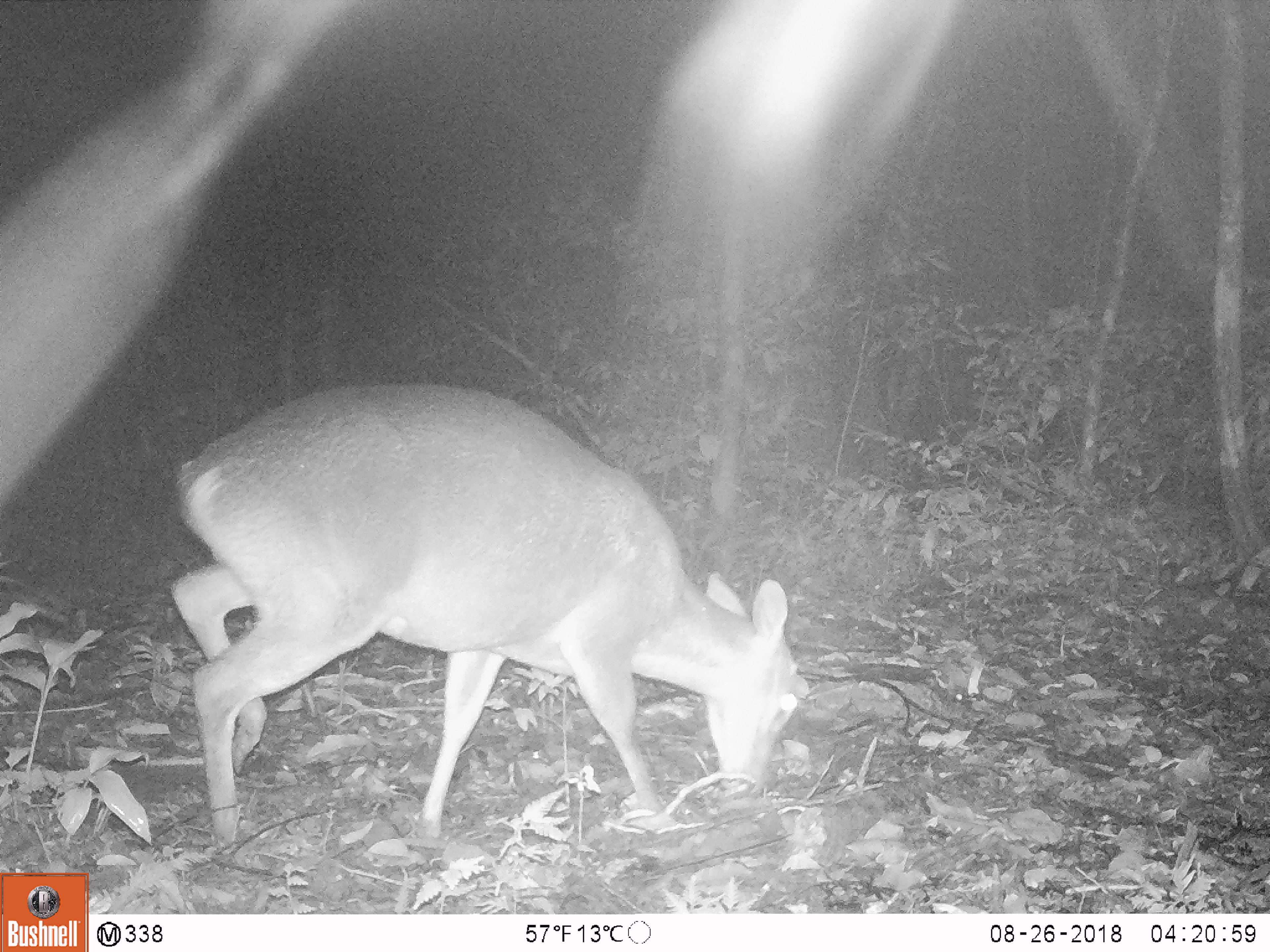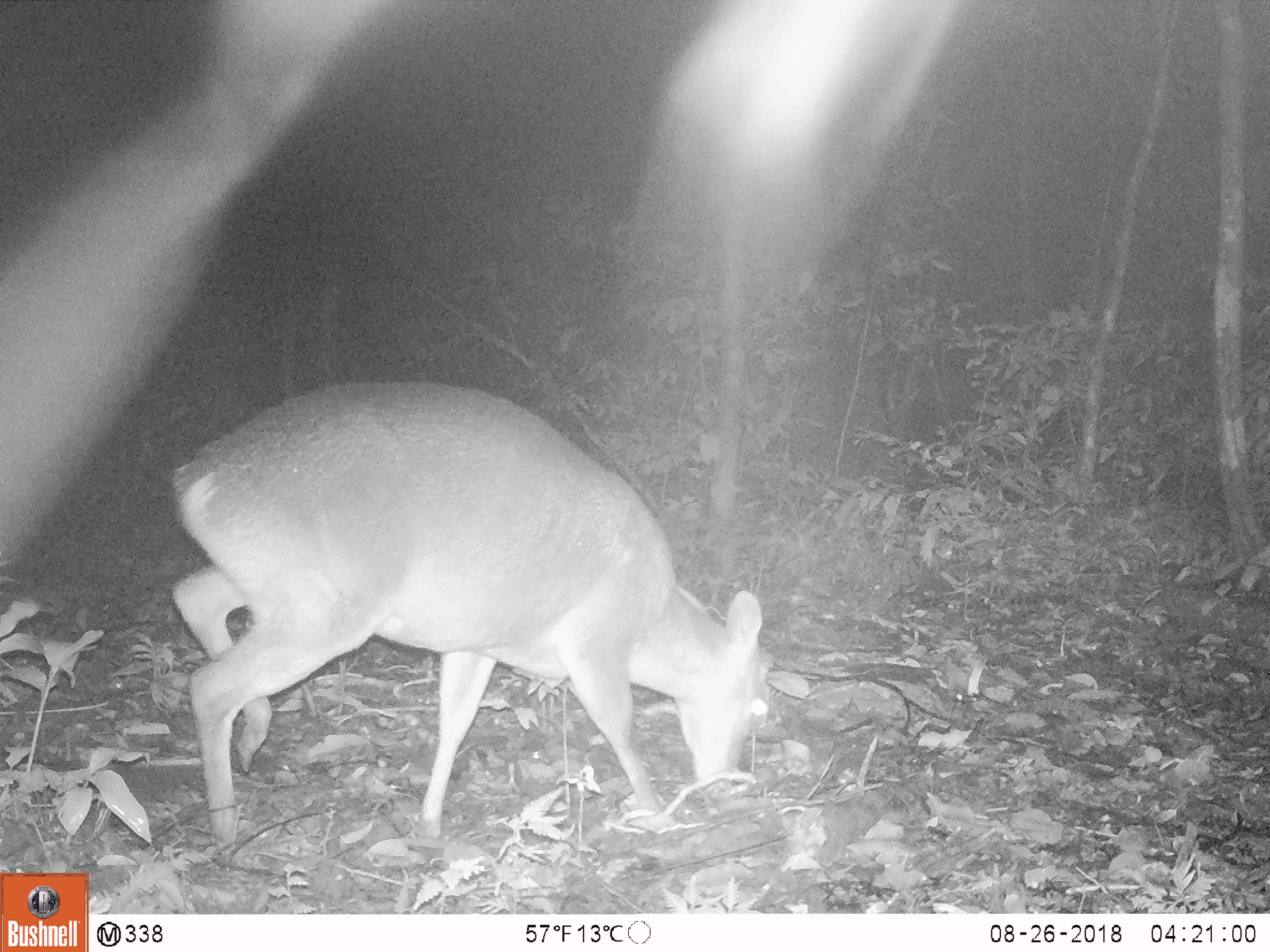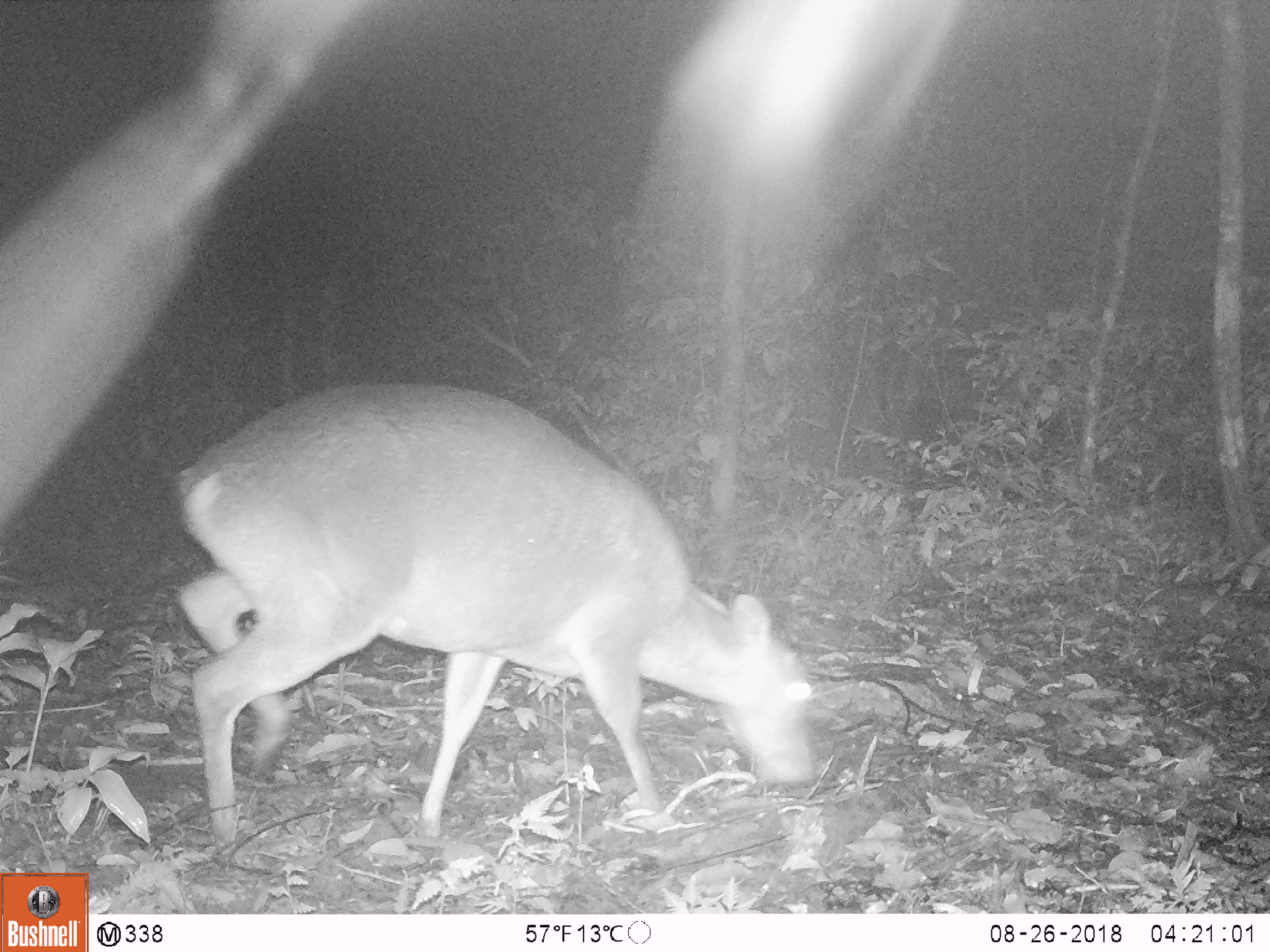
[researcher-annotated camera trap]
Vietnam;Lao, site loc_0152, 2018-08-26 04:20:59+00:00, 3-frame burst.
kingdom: Animalia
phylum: Chordata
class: Mammalia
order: Artiodactyla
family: Cervidae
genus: Muntiacus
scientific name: Muntiacus vuquangensis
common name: large-antlered muntjac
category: large antlered muntjac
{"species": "large antlered muntjac (large-antlered muntjac) (Muntiacus vuquangensis)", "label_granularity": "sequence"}